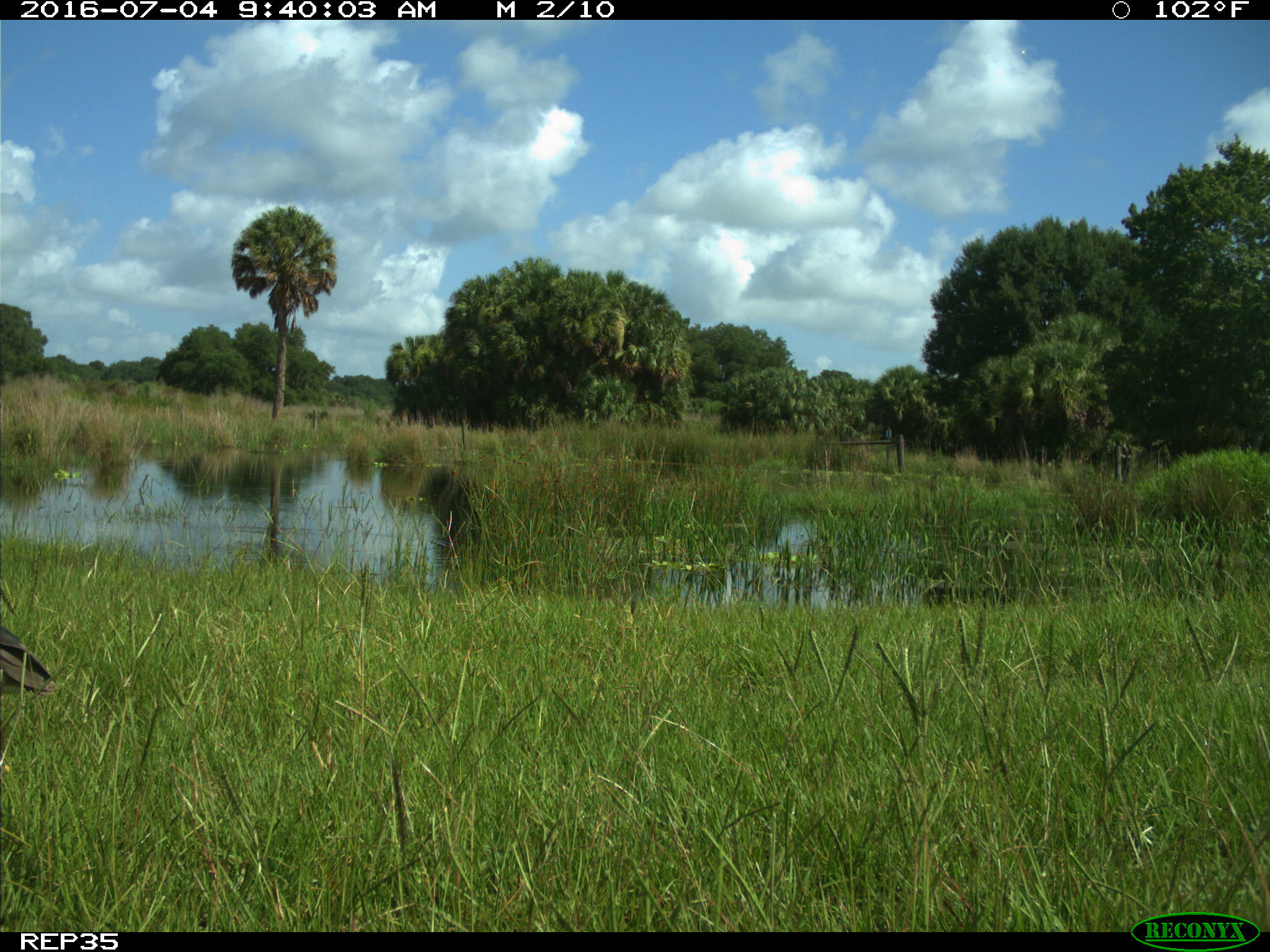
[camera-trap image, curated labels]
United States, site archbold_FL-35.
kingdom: Animalia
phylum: Chordata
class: Aves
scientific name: Aves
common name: birds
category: unidentified bird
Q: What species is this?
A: Unidentified bird (birds) (Aves).